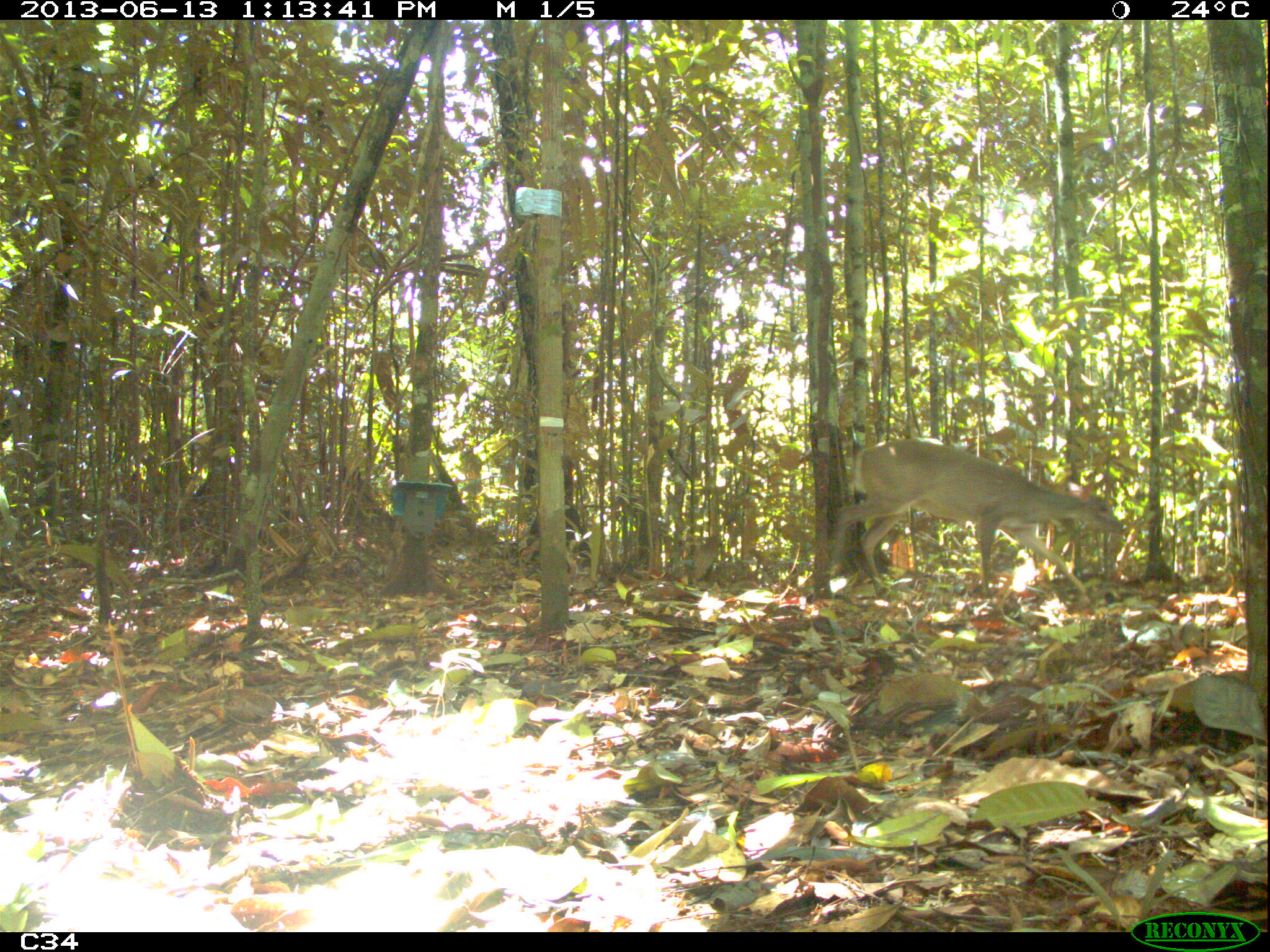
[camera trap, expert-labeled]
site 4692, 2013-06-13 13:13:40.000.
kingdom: Animalia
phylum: Chordata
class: Mammalia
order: Artiodactyla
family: Cervidae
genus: Mazama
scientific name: Mazama gouazoubira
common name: gray brocket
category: mazama gouazaoubira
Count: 1.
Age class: adult.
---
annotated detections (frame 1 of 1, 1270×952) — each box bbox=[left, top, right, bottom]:
mazama gouazaoubira: bbox=[812, 440, 1122, 608]